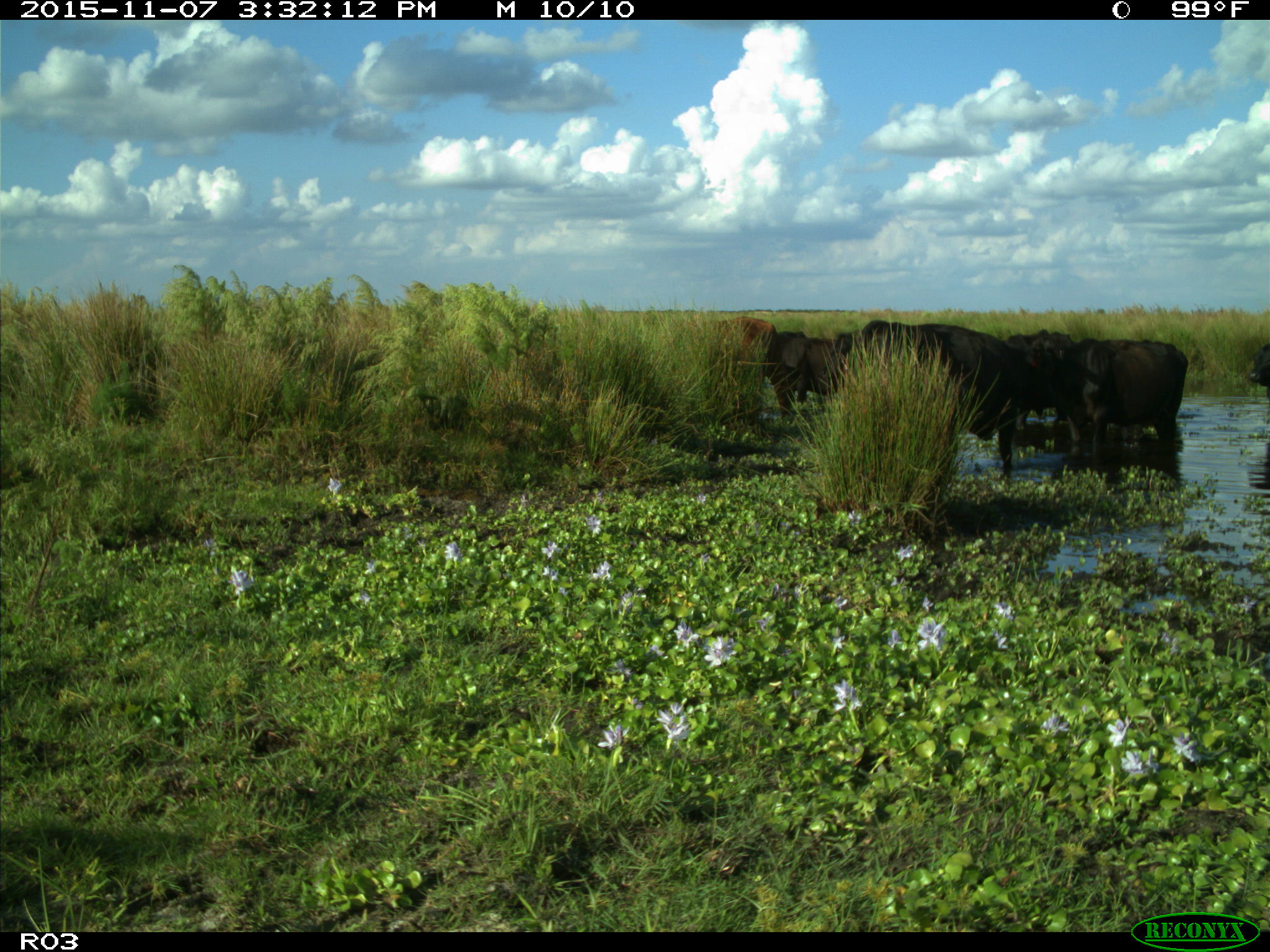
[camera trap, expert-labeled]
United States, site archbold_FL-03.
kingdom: Animalia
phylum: Chordata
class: Mammalia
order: Artiodactyla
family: Bovidae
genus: Bos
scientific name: Bos taurus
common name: domestic cow